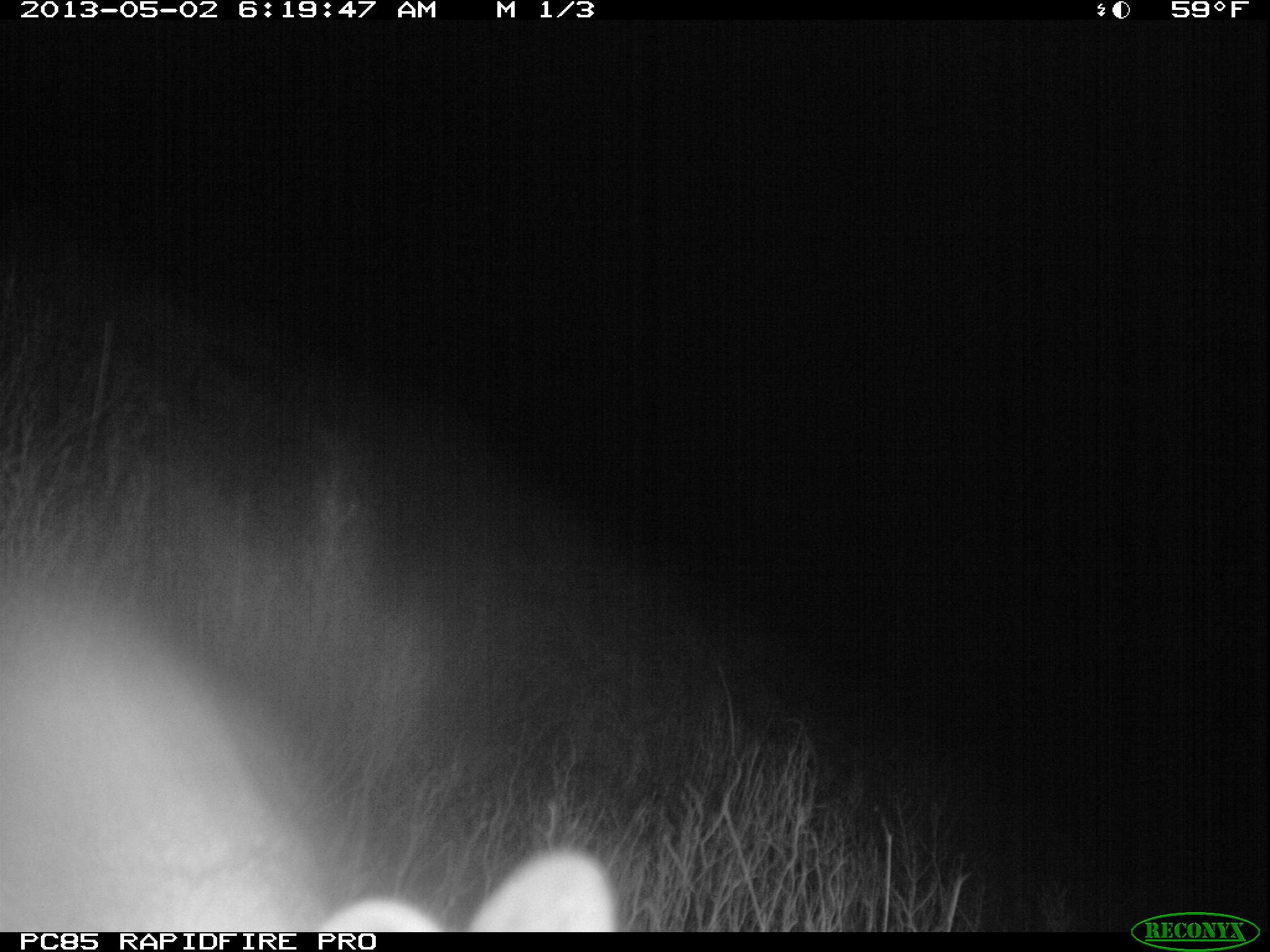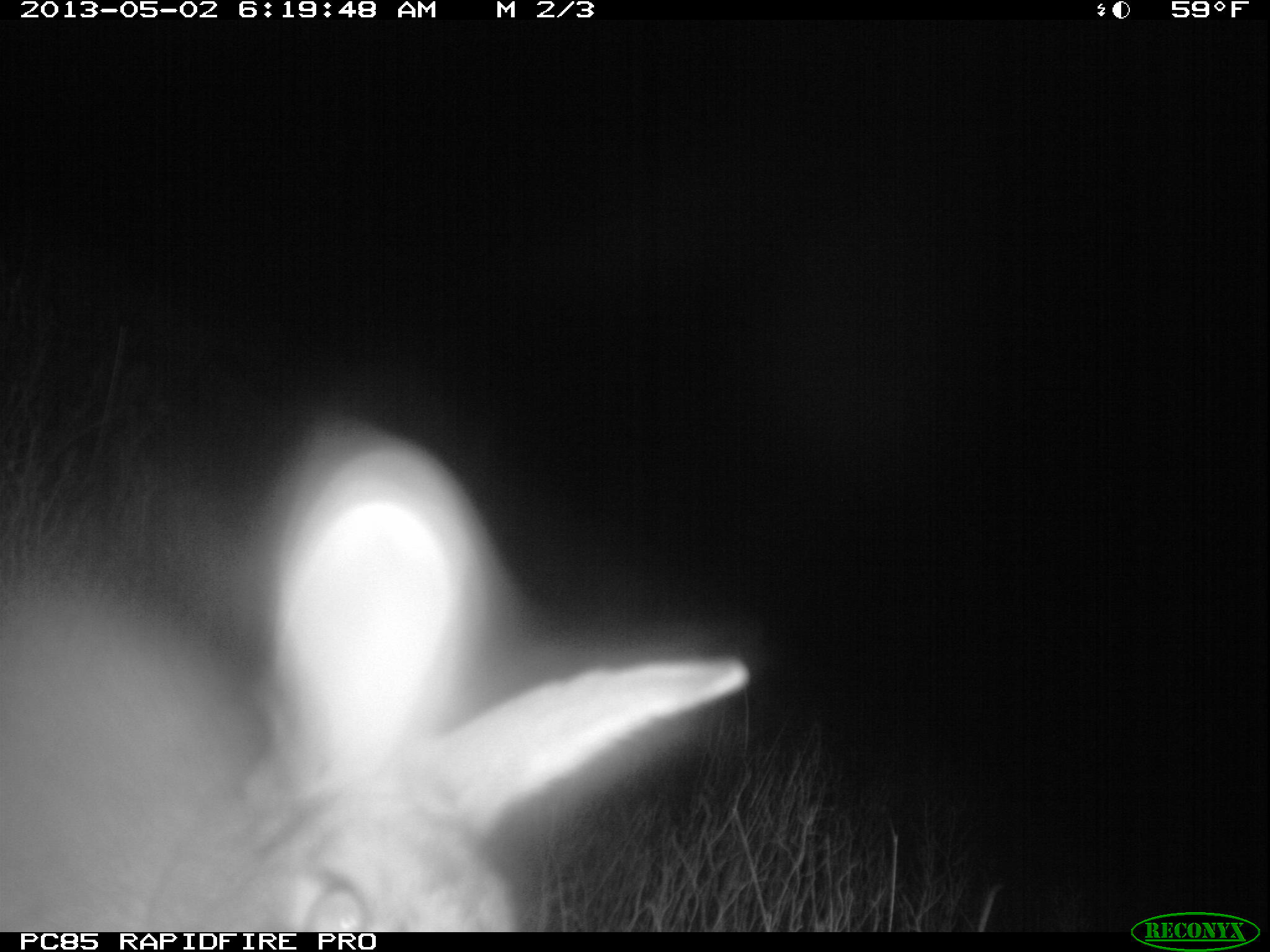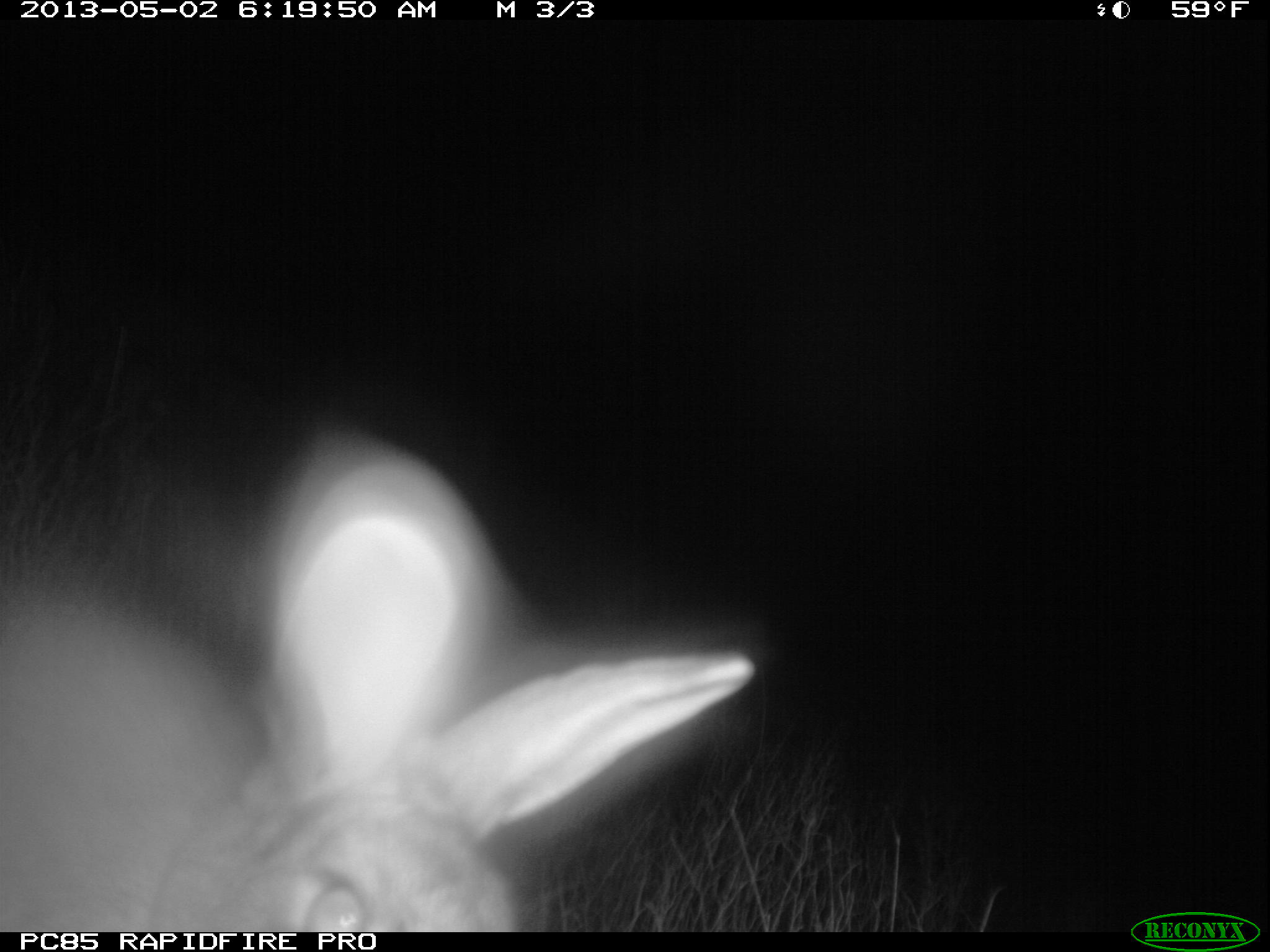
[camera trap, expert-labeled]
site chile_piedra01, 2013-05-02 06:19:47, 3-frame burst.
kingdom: Animalia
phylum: Chordata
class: Mammalia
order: Lagomorpha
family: Leporidae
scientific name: Leporidae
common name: rabbits and hares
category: rabbit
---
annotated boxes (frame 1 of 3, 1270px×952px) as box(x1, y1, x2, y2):
rabbit: box(2, 565, 646, 929)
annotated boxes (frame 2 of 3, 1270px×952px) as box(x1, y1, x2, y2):
rabbit: box(1, 424, 764, 933)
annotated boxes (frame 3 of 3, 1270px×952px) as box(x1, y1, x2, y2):
rabbit: box(6, 427, 757, 926)